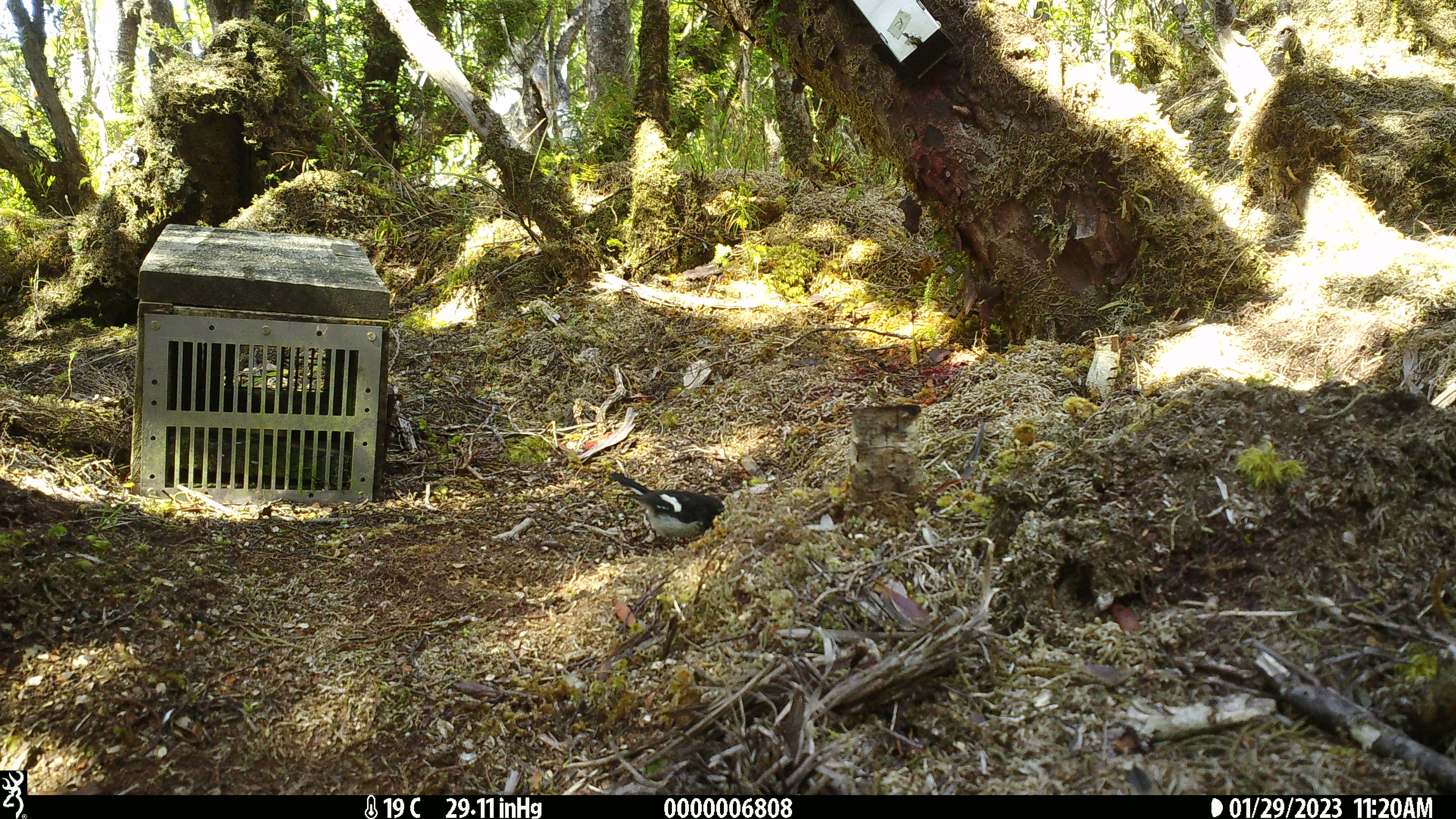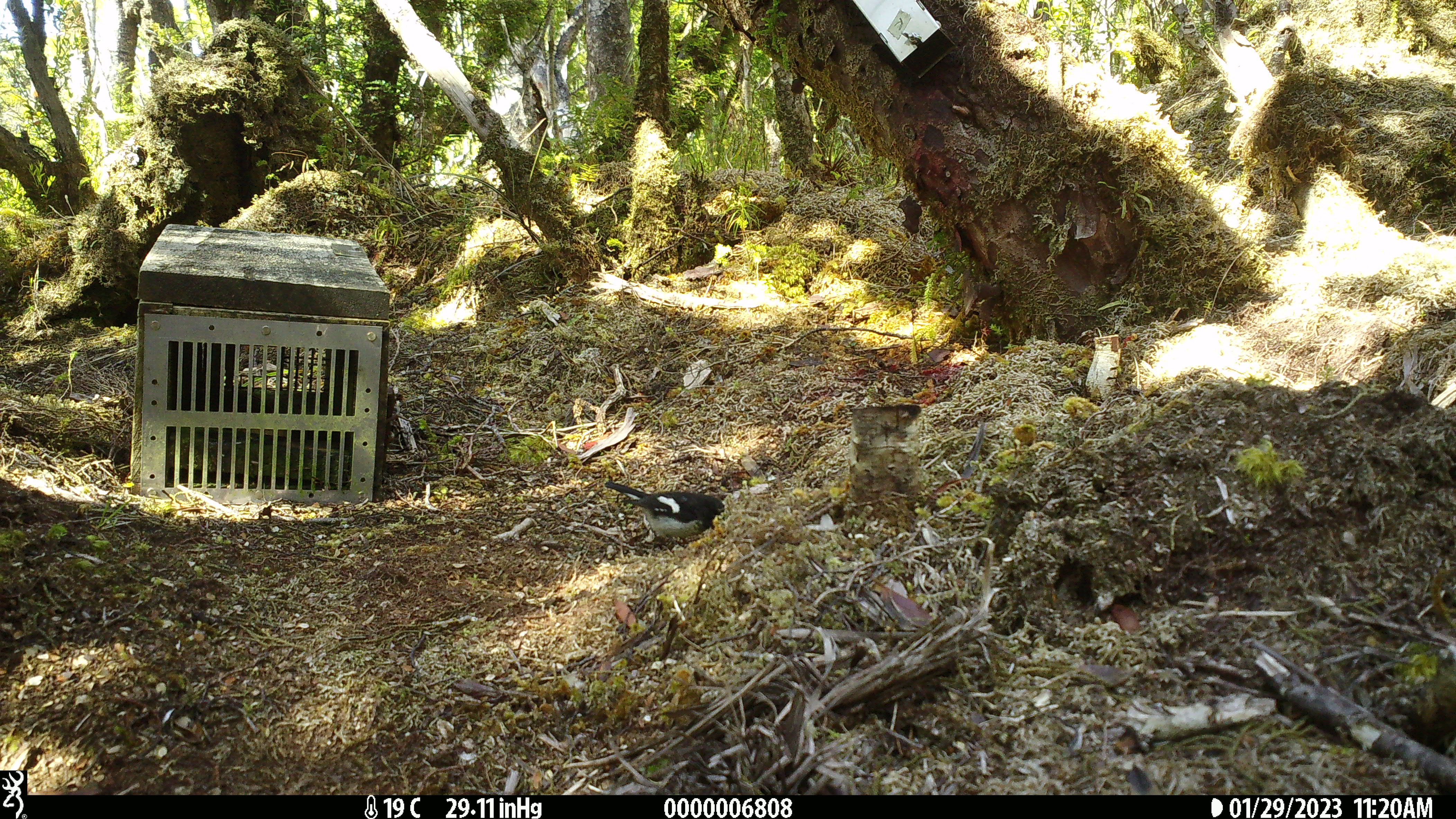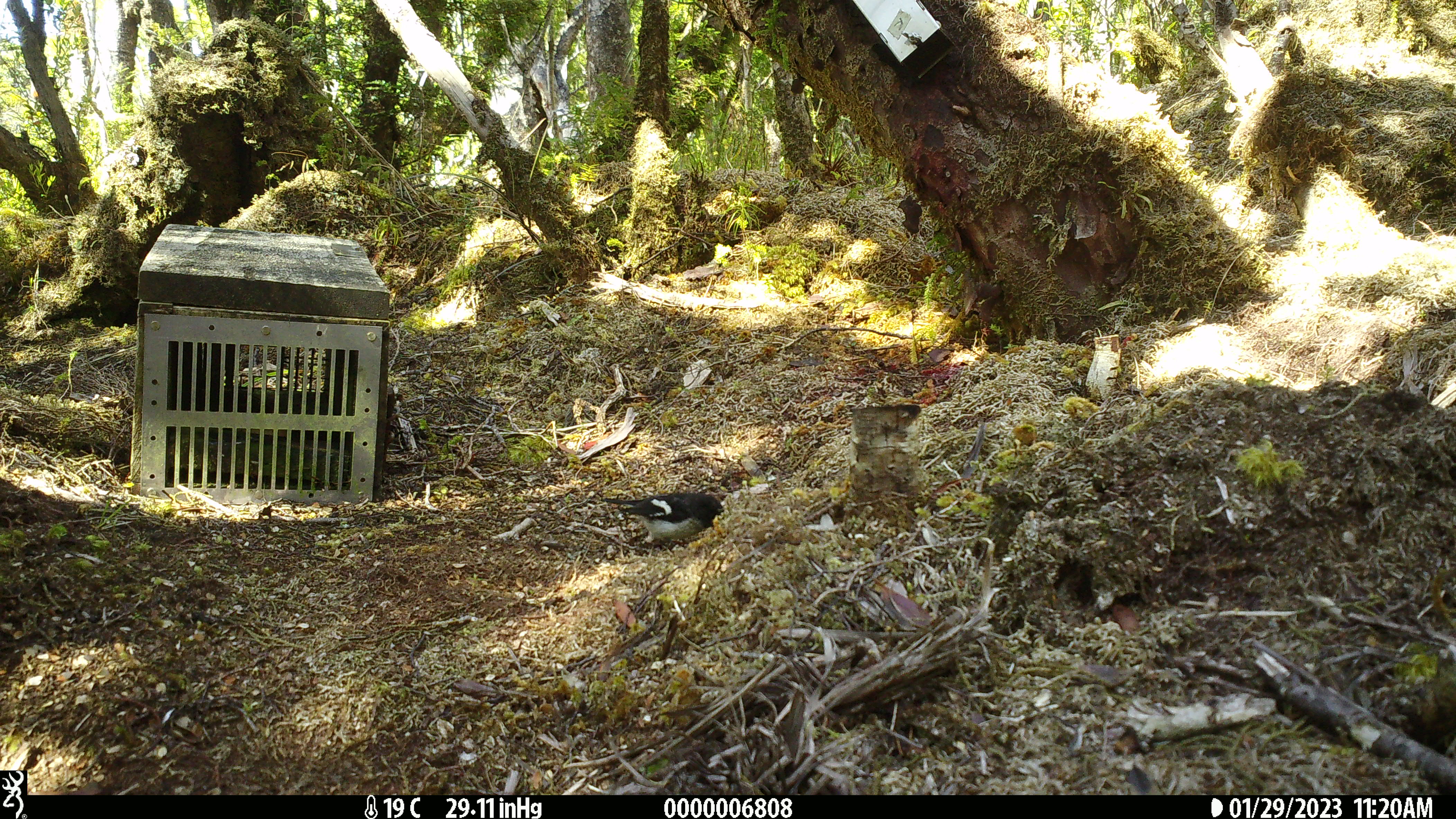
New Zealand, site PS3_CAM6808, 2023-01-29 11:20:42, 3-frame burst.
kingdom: Animalia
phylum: Chordata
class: Aves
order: Passeriformes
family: Petroicidae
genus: Petroica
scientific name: Petroica macrocephala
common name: tomtit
Tomtit (Petroica macrocephala).